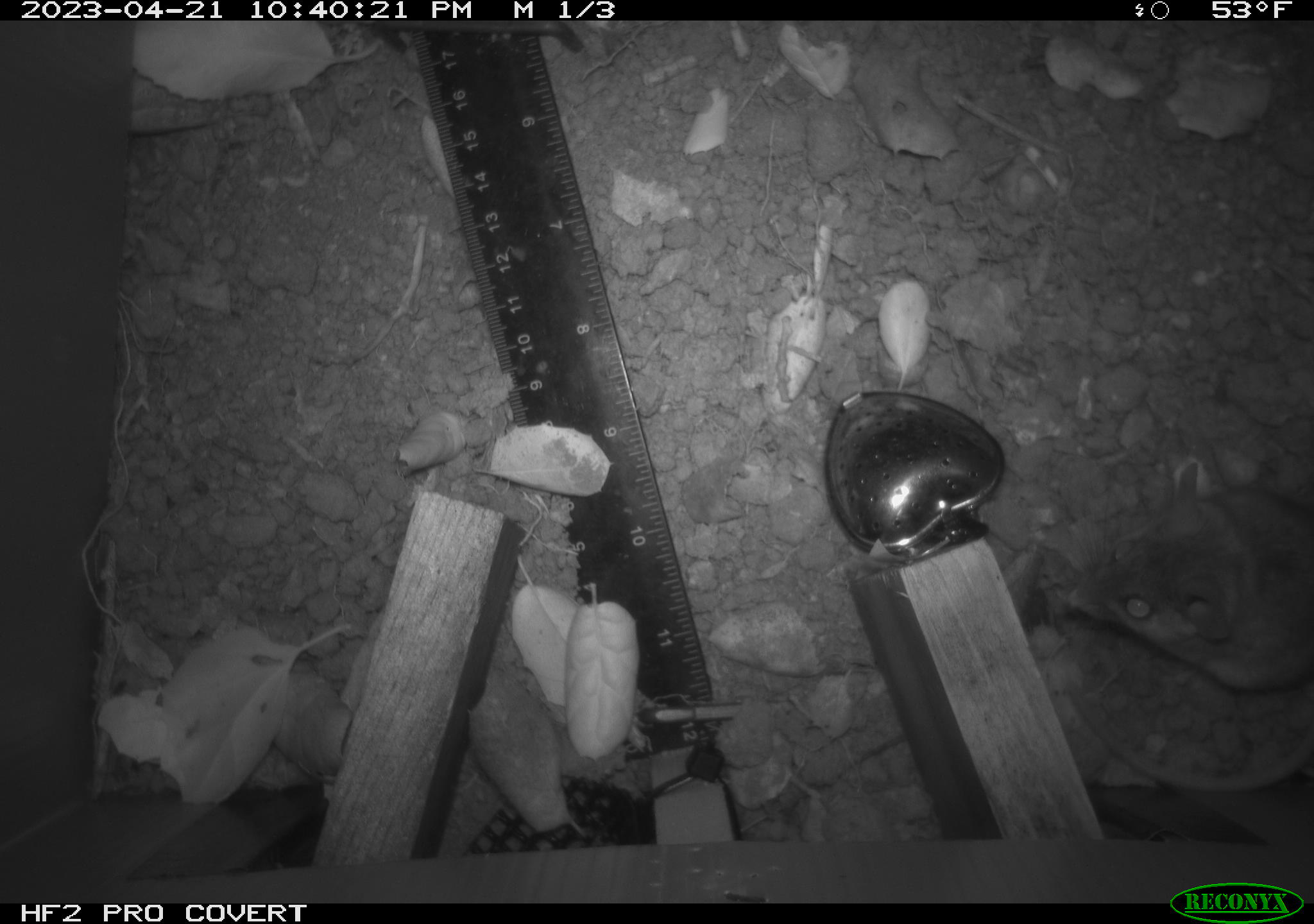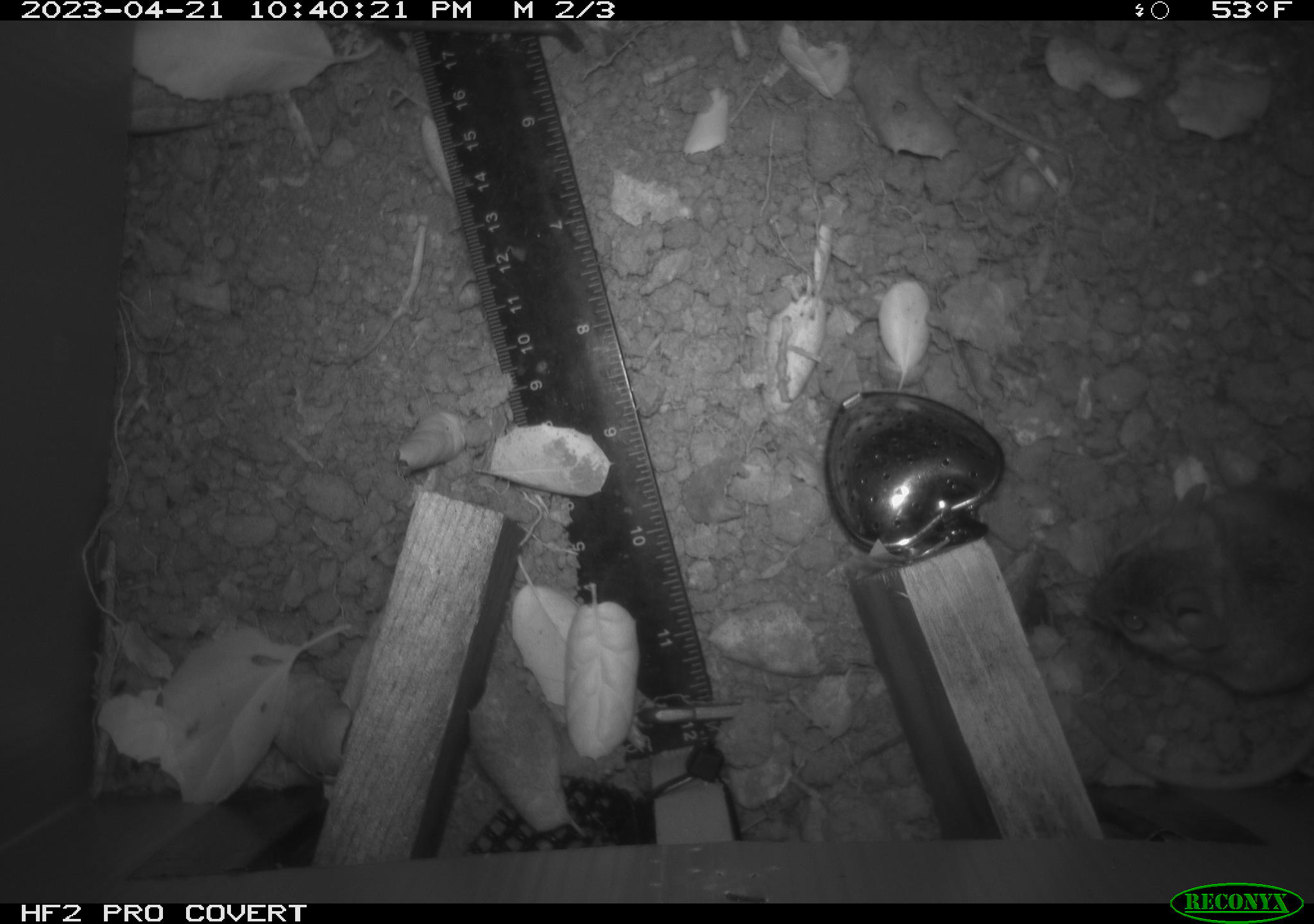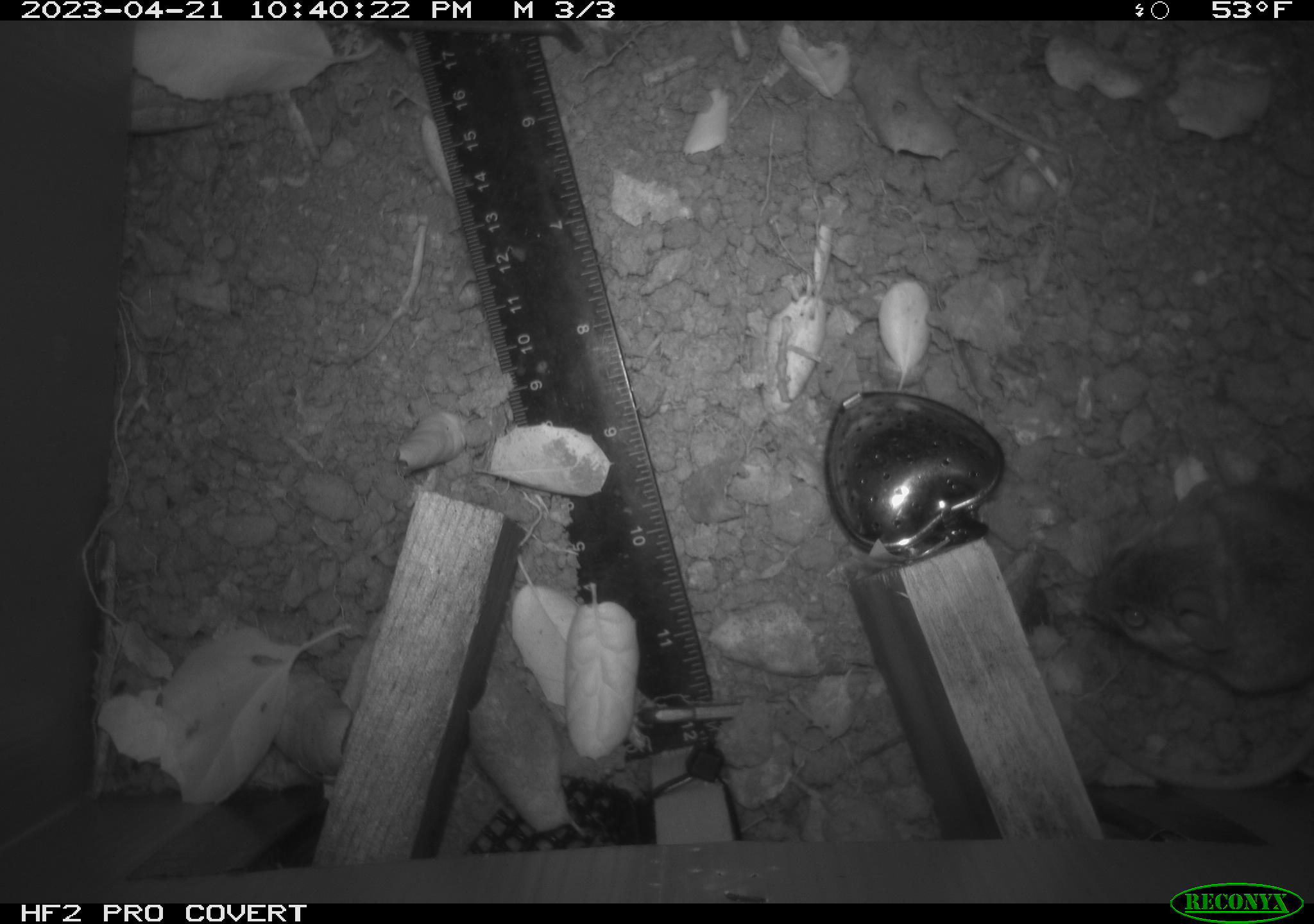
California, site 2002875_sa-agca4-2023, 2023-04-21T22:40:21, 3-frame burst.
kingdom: Animalia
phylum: Chordata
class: Mammalia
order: Rodentia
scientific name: Rodentia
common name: mouse species